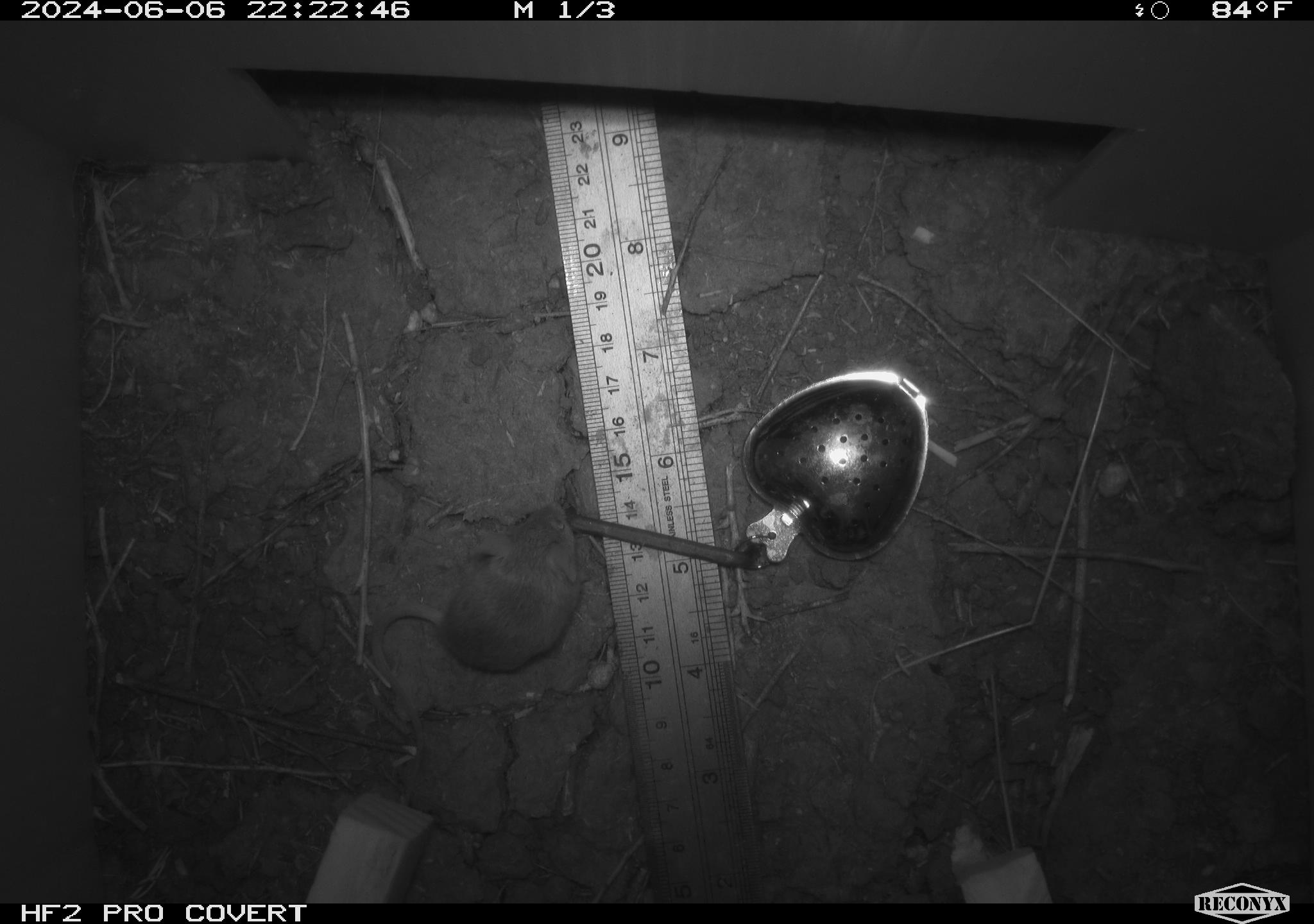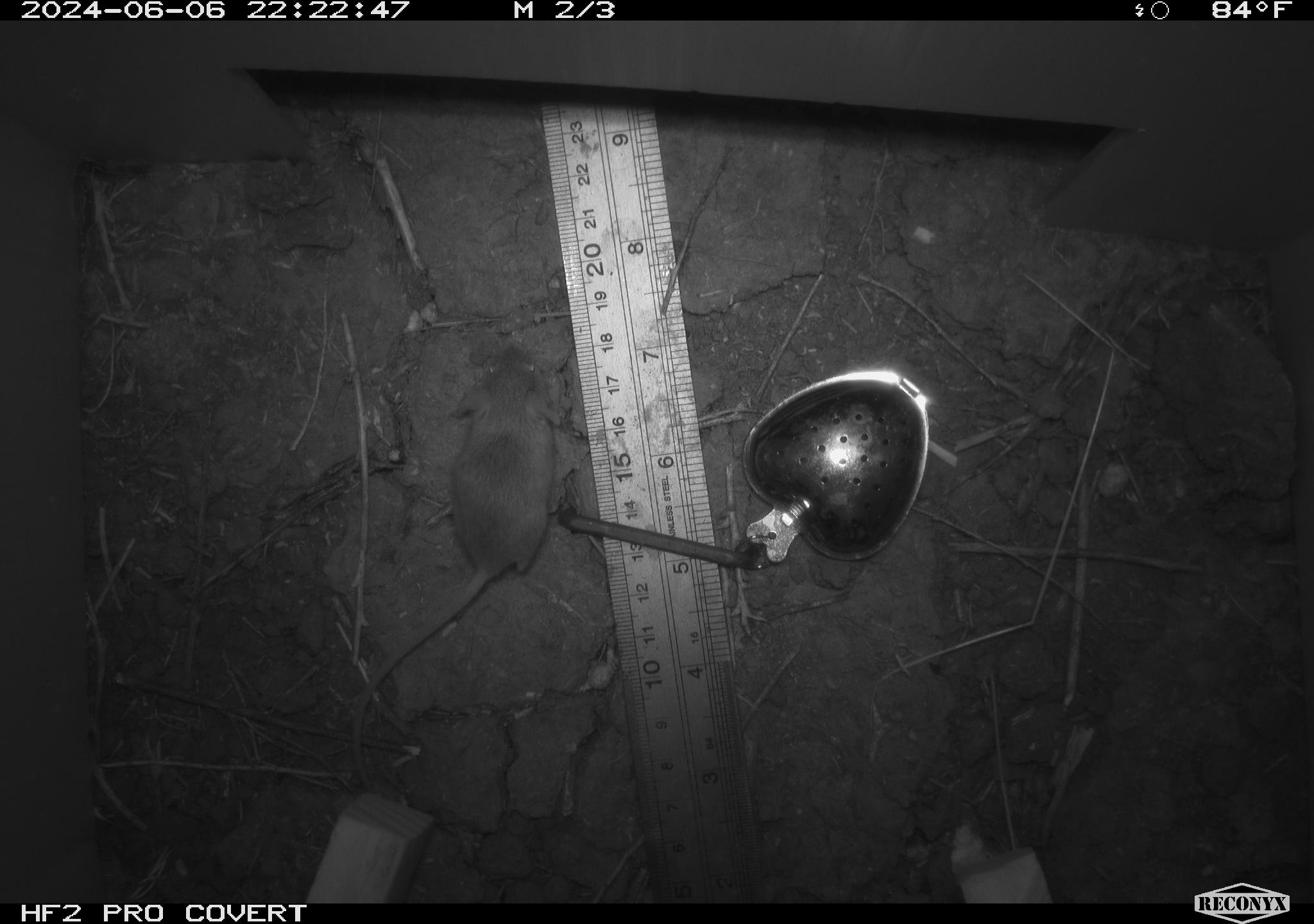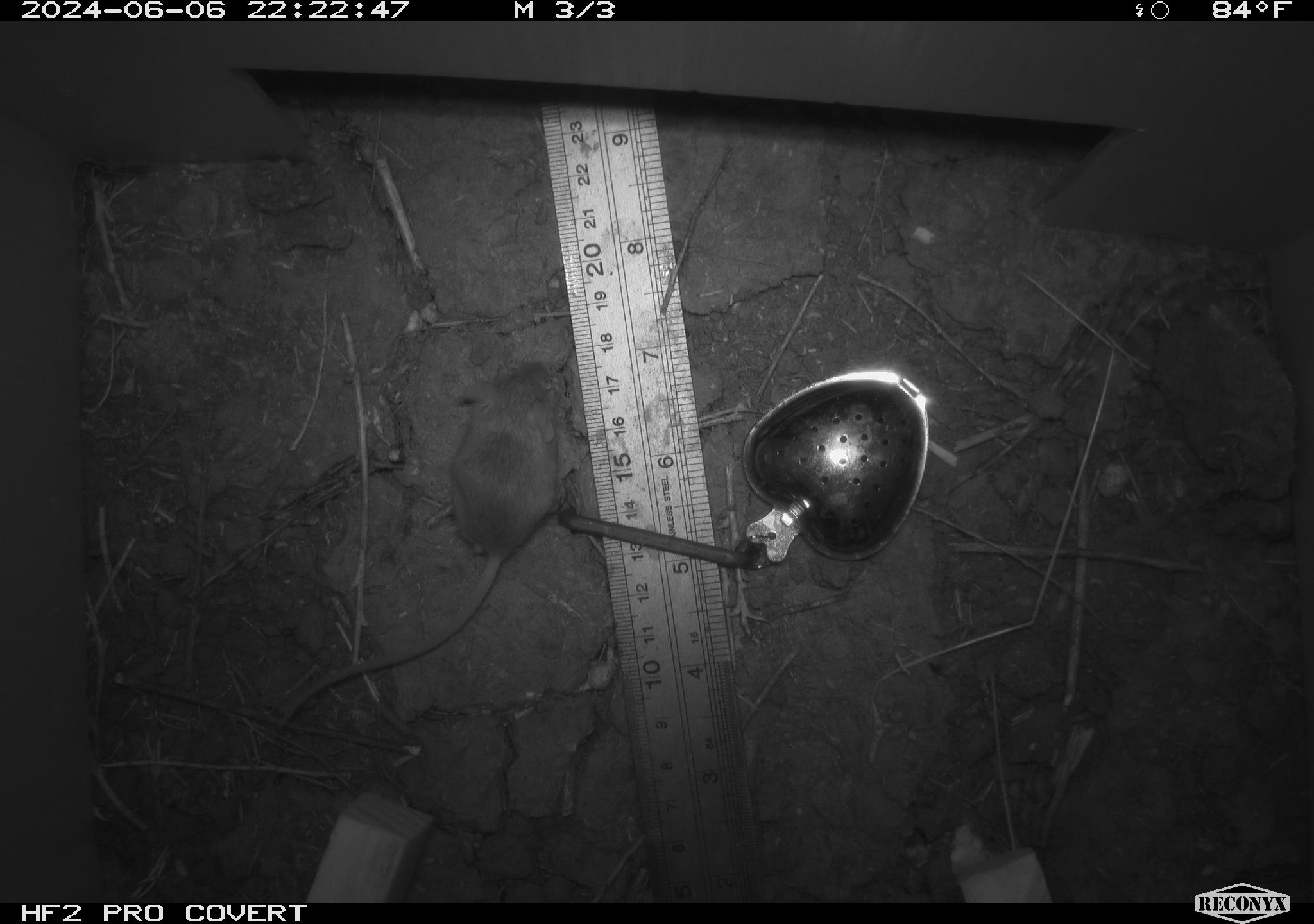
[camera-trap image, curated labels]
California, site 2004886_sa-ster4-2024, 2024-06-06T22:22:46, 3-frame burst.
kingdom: Animalia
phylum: Chordata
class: Mammalia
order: Rodentia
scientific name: Rodentia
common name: mouse species